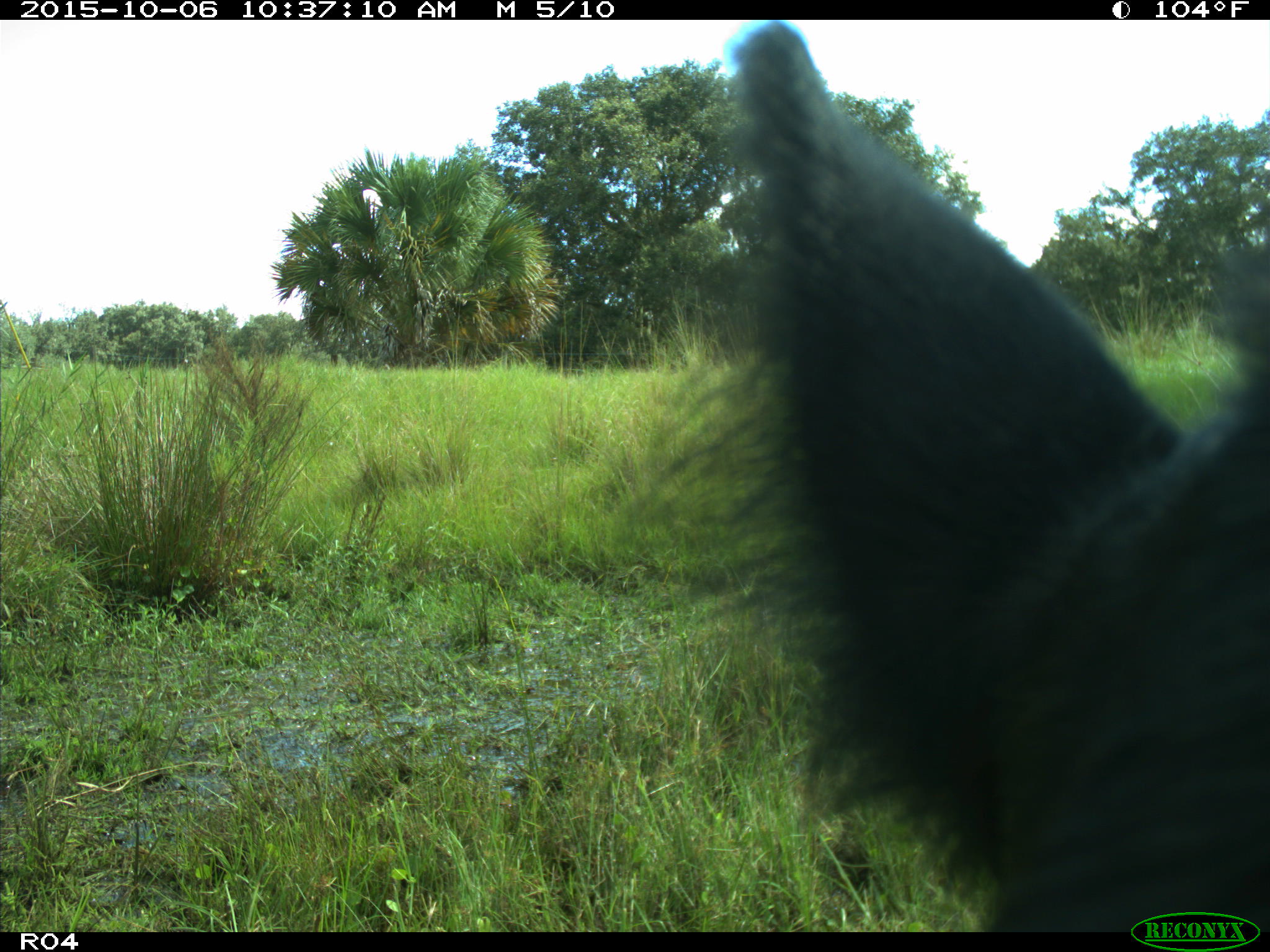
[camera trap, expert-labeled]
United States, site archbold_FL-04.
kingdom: Animalia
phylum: Chordata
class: Mammalia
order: Artiodactyla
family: Suidae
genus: Sus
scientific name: Sus scrofa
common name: wild boar